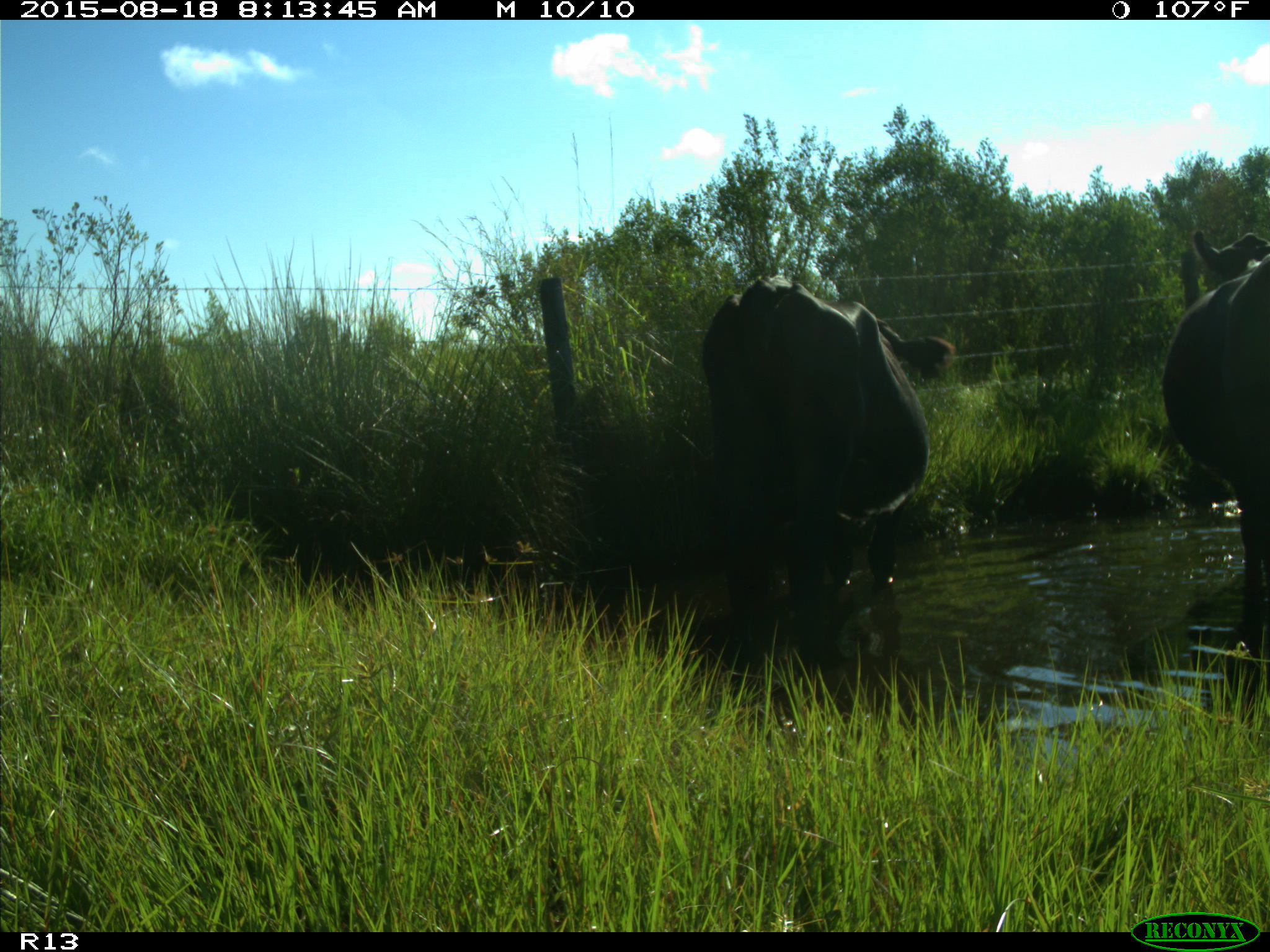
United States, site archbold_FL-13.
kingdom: Animalia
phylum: Chordata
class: Mammalia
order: Artiodactyla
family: Bovidae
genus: Bos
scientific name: Bos taurus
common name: domestic cow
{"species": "Bos taurus (domestic cow)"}